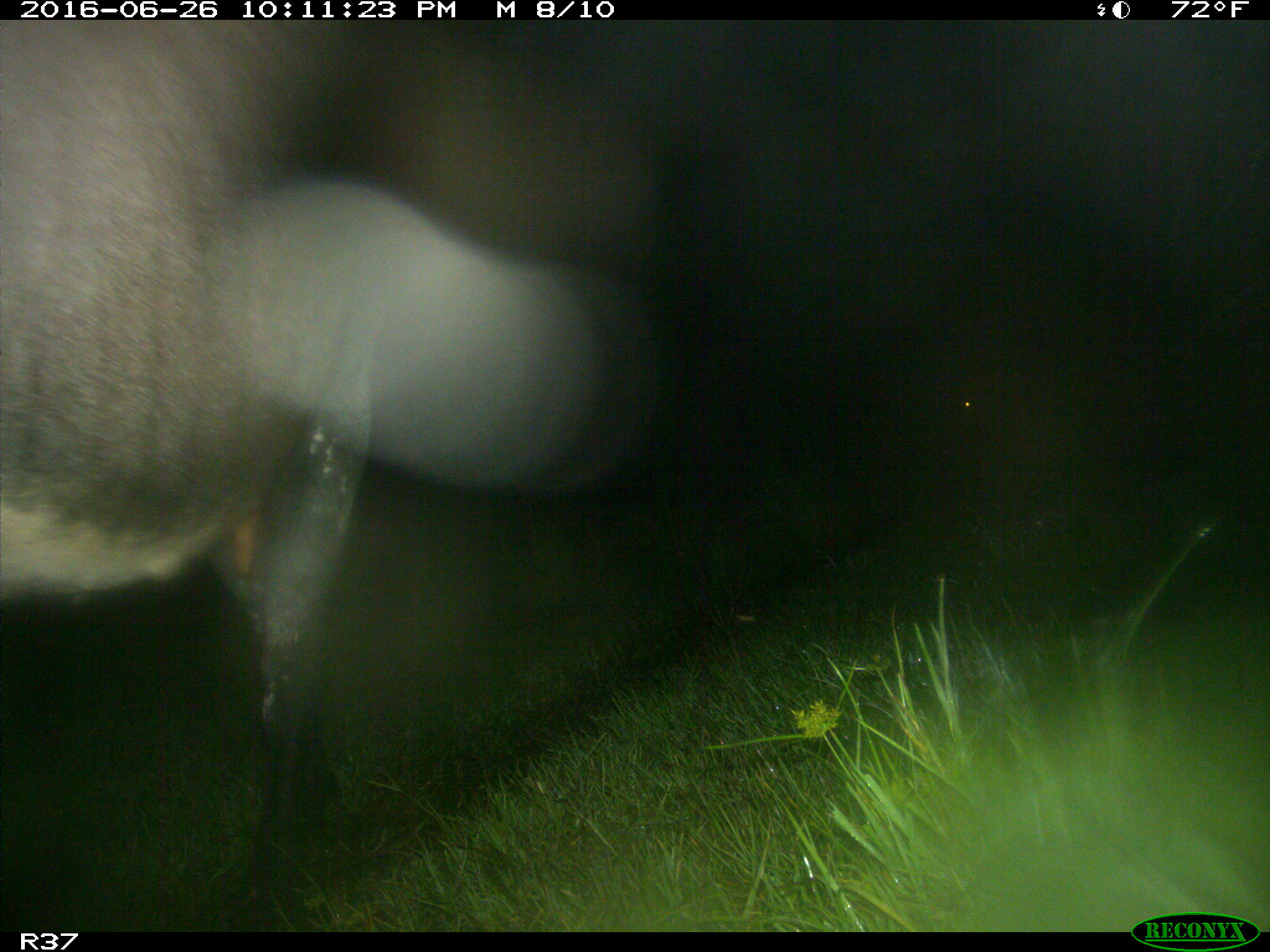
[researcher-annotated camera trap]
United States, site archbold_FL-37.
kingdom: Animalia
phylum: Chordata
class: Mammalia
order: Artiodactyla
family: Bovidae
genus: Bos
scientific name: Bos taurus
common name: domestic cow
Bos taurus (domestic cow).